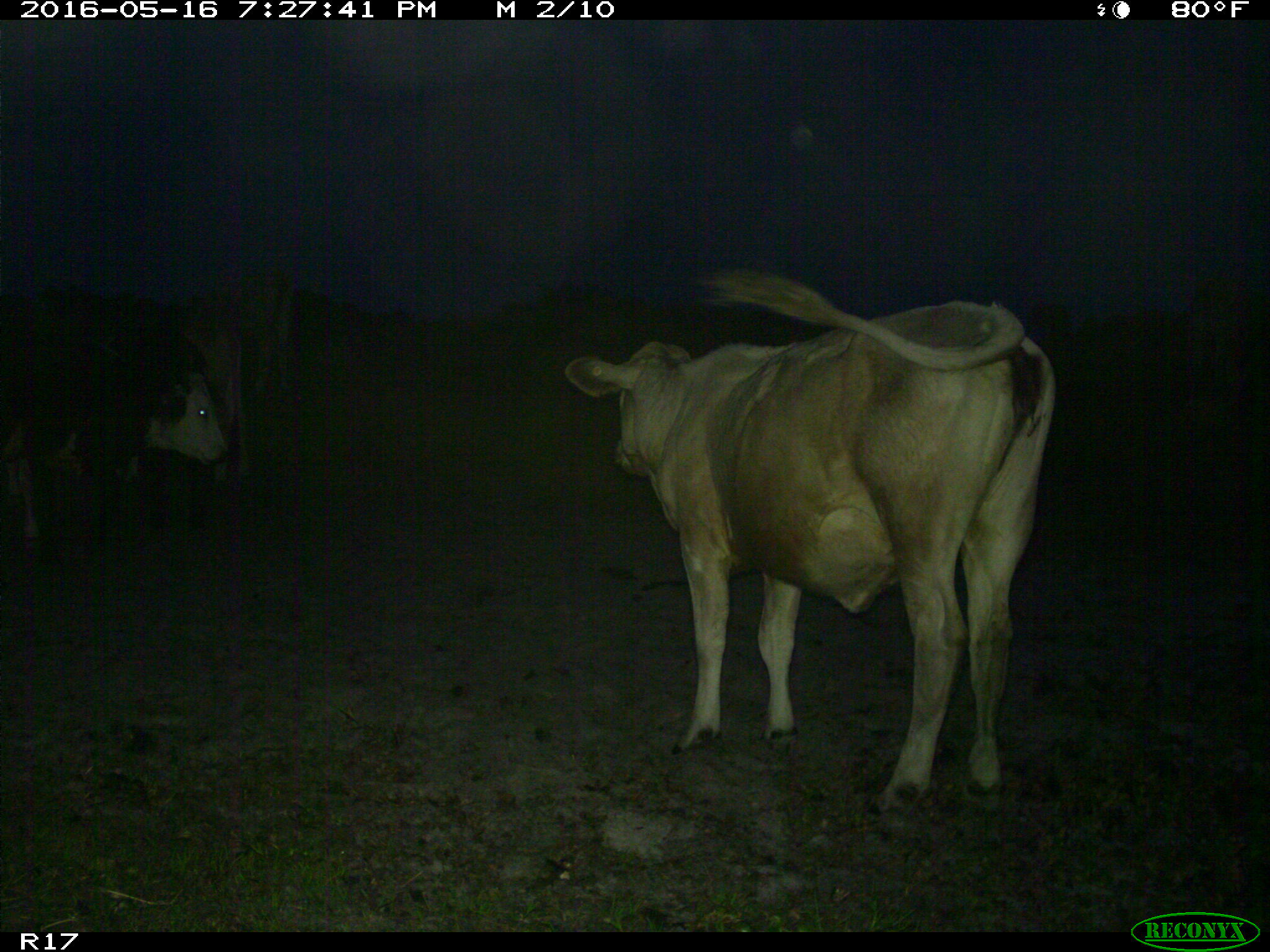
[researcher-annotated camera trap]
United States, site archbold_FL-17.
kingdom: Animalia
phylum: Chordata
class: Mammalia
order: Artiodactyla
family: Bovidae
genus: Bos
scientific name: Bos taurus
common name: domestic cow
Bos taurus (domestic cow).